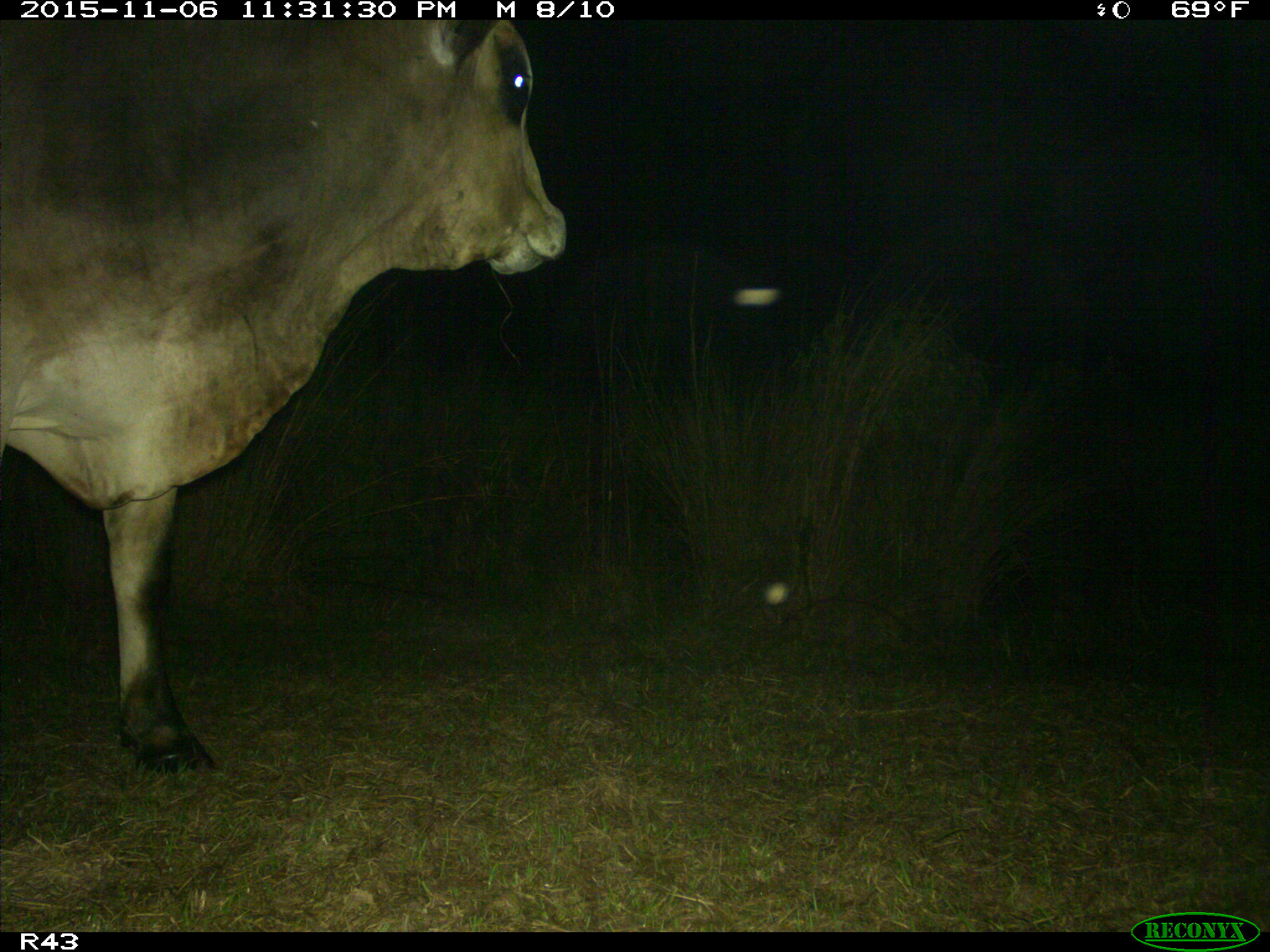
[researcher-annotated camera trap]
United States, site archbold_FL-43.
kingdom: Animalia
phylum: Chordata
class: Mammalia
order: Artiodactyla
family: Bovidae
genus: Bos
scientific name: Bos taurus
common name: domestic cow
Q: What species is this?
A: Bos taurus (domestic cow).